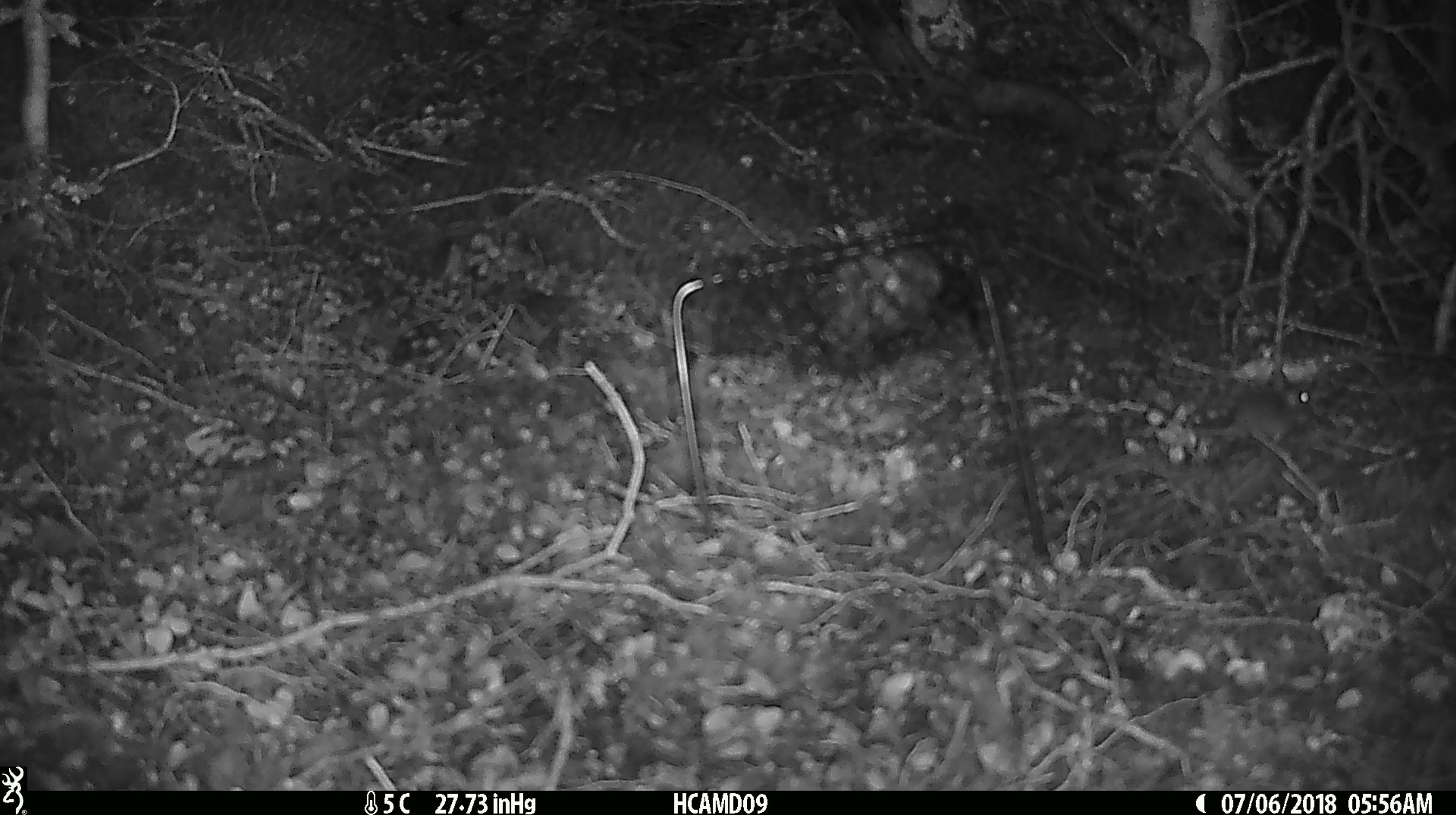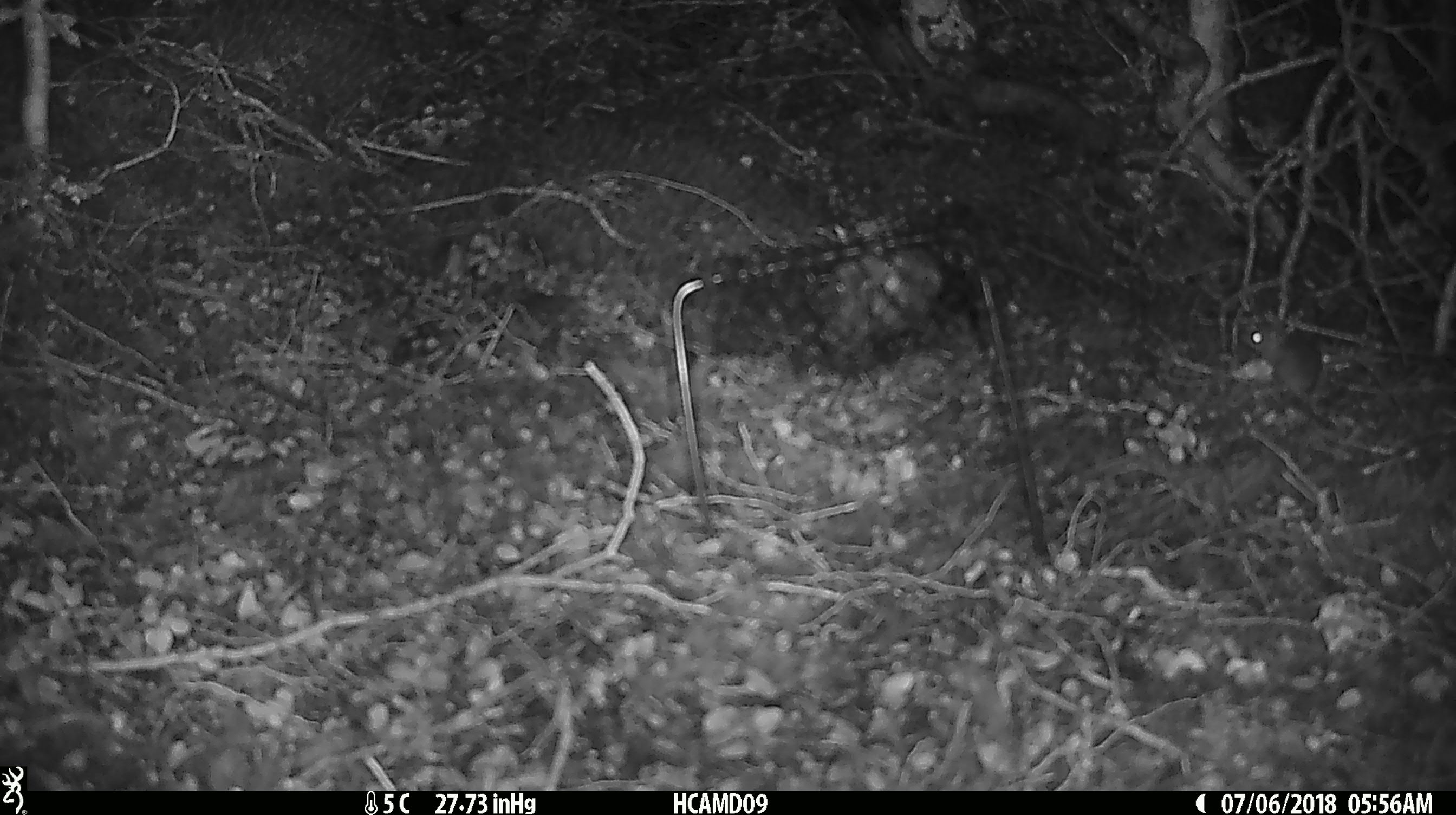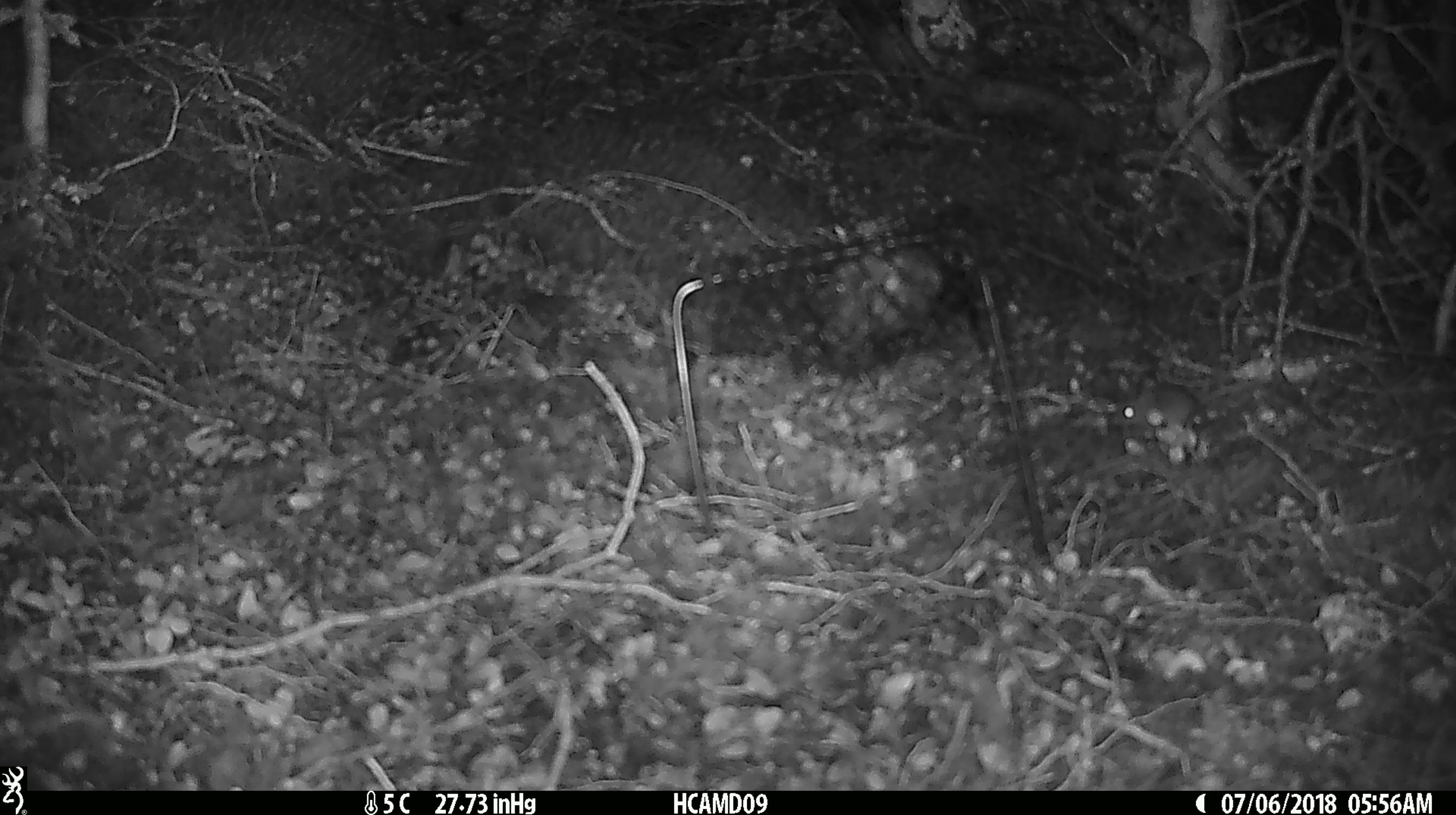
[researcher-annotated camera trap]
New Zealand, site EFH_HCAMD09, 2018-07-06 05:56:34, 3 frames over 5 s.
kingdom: Animalia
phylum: Chordata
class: Mammalia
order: Rodentia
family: Muridae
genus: Mus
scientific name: Mus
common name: mouse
Mouse (Mus).